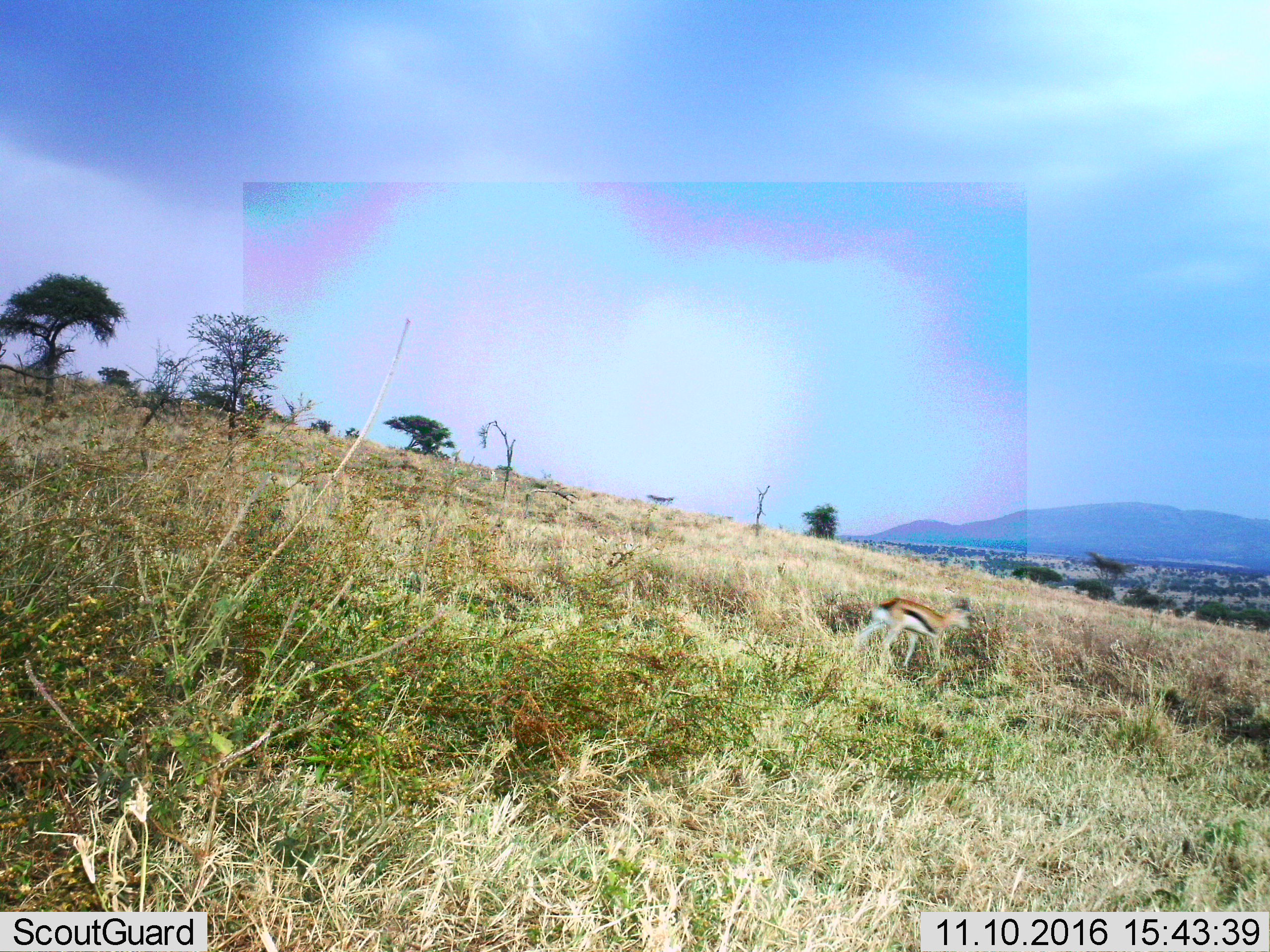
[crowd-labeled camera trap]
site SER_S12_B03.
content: unidentified animal